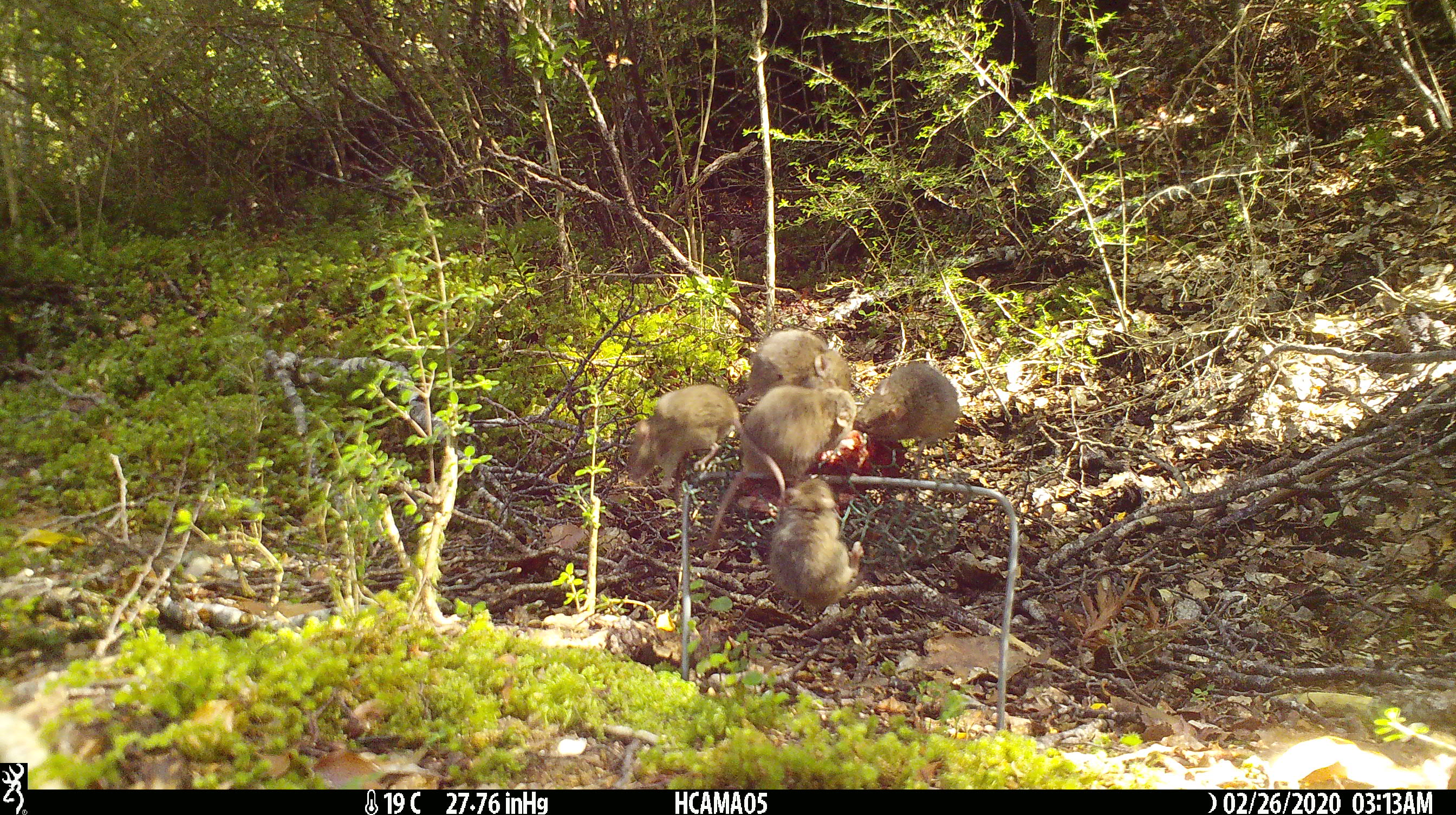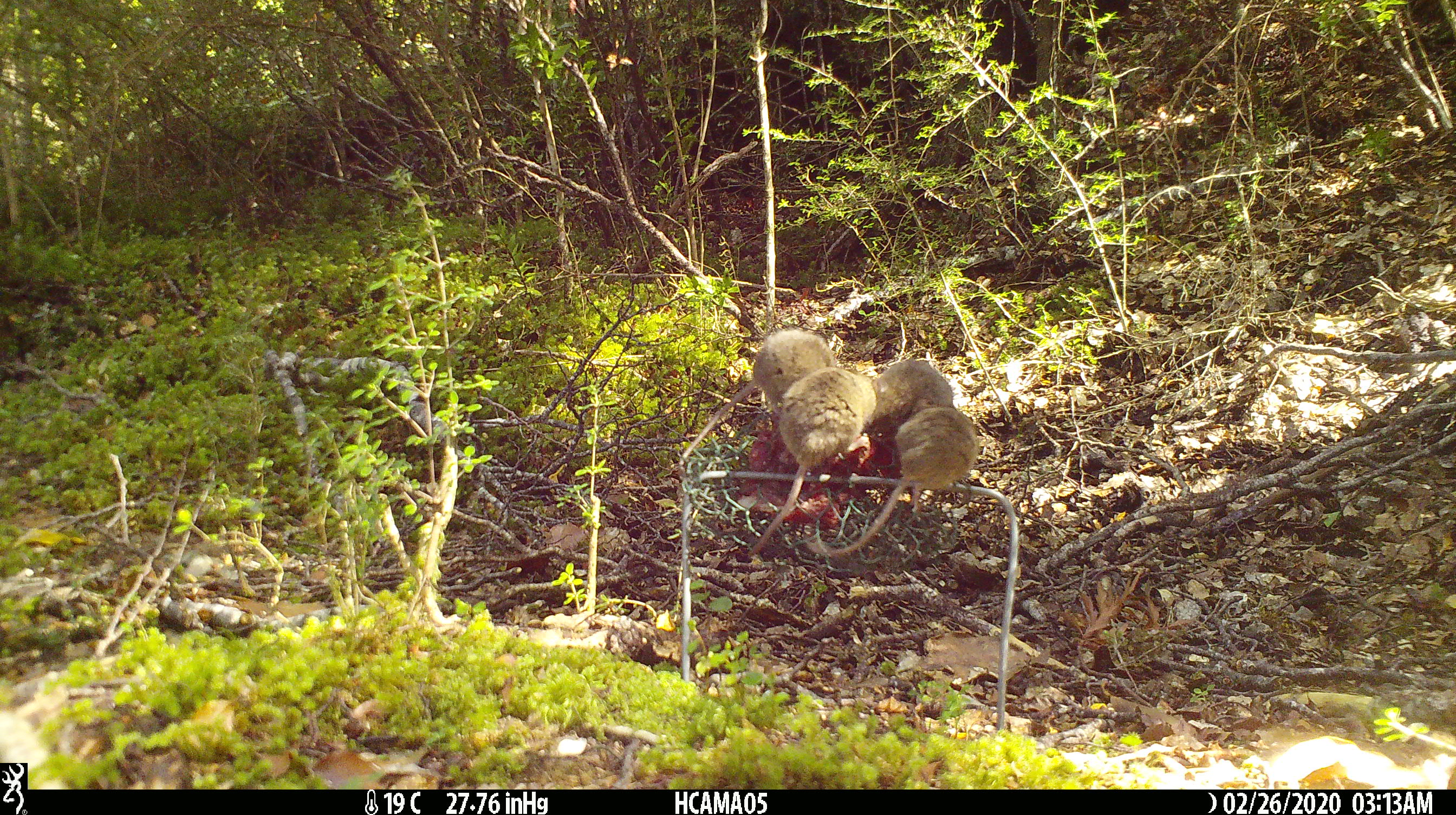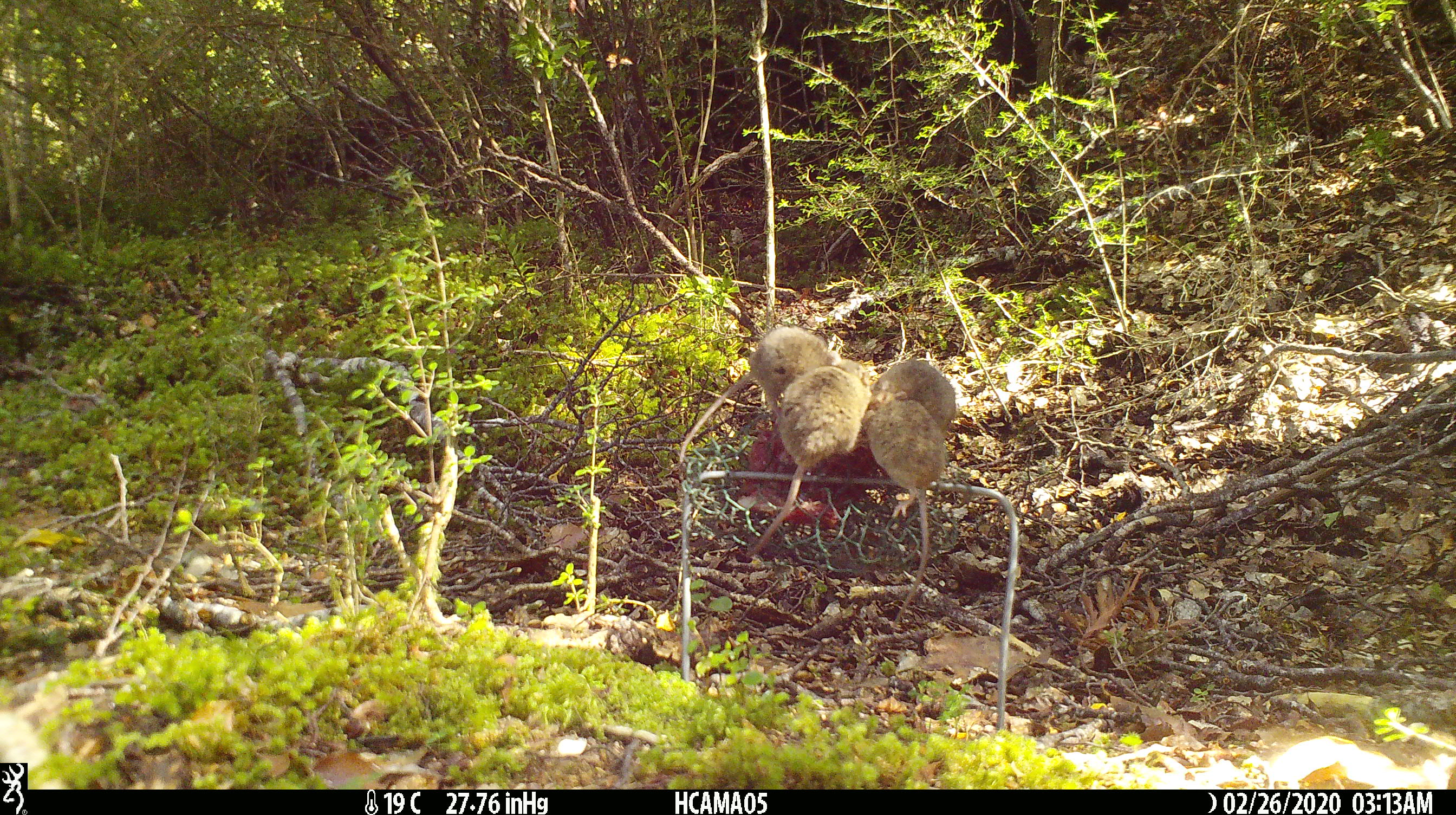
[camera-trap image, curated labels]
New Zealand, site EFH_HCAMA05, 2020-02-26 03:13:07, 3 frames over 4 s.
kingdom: Animalia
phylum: Chordata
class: Mammalia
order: Rodentia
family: Muridae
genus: Mus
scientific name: Mus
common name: mouse